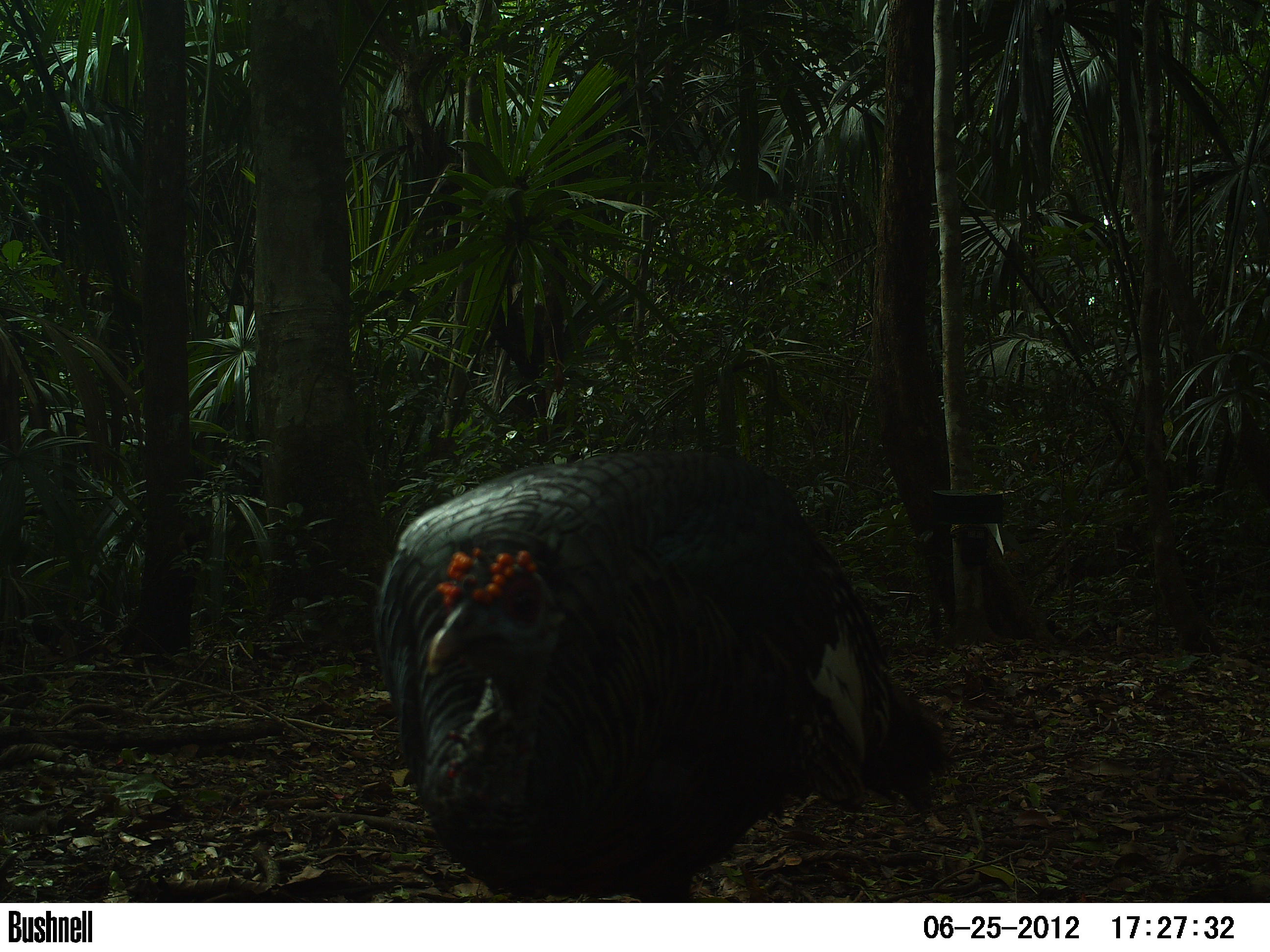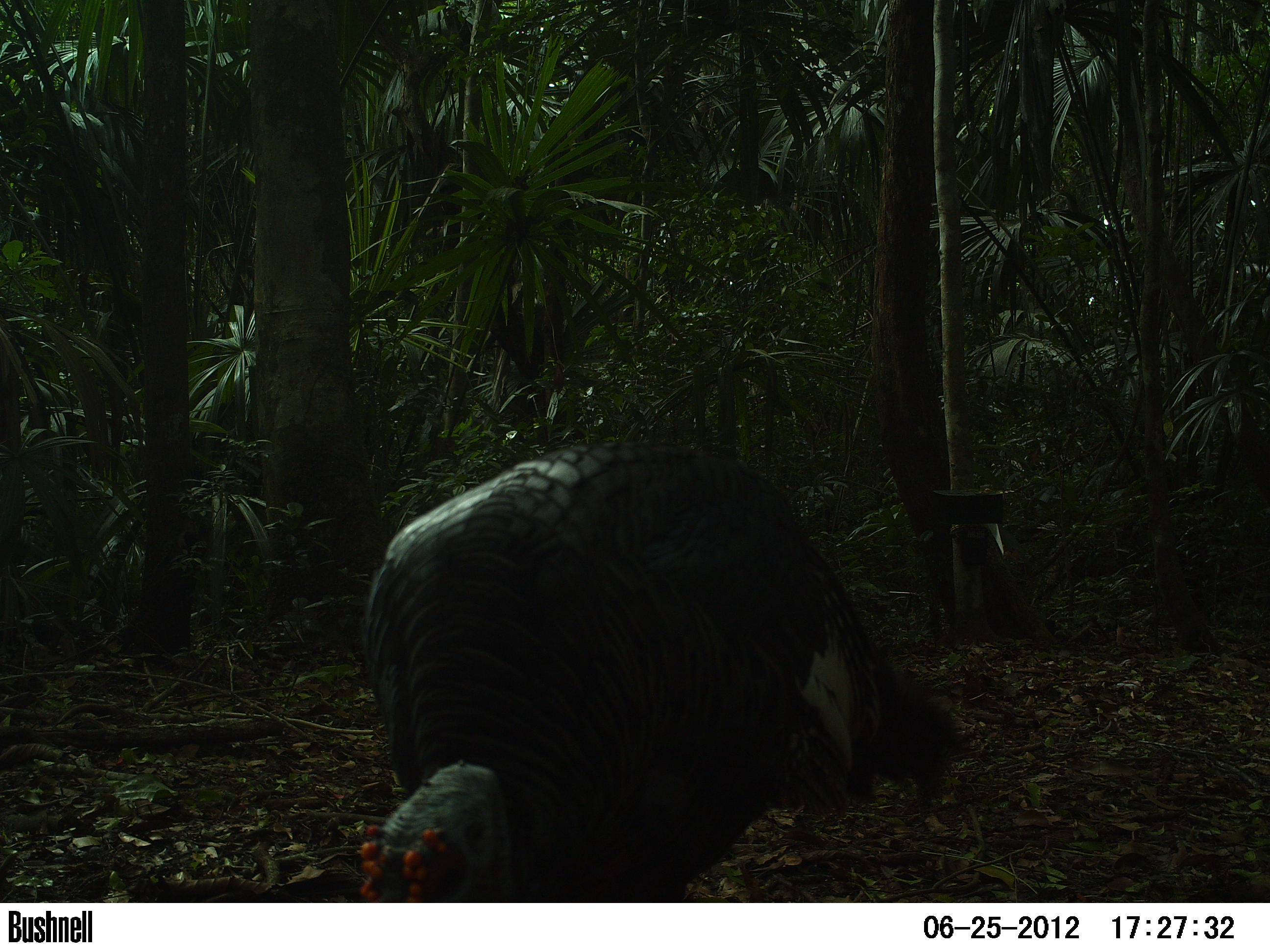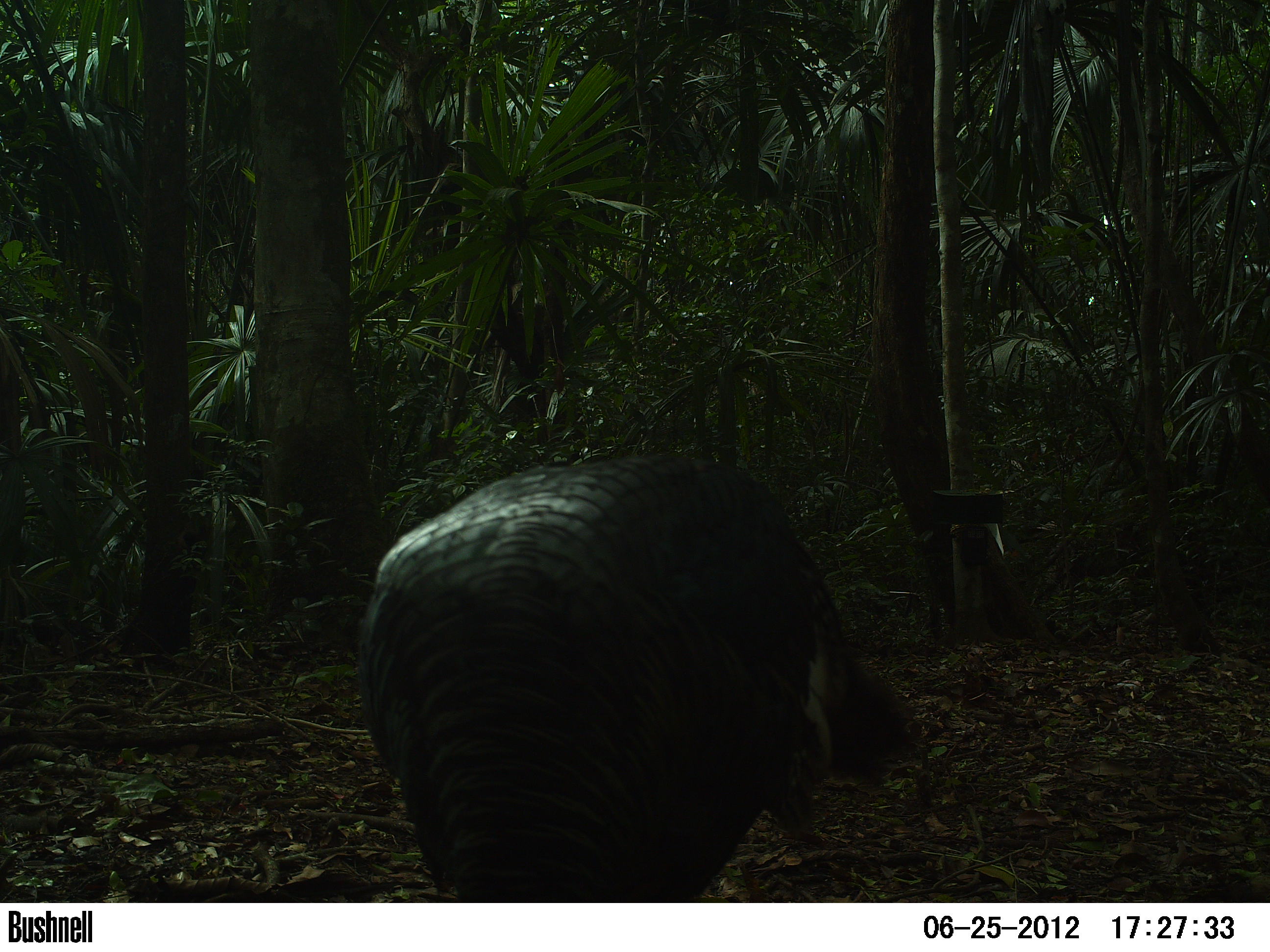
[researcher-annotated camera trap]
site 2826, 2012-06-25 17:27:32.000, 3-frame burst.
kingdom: Animalia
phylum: Chordata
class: Aves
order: Galliformes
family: Phasianidae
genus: Meleagris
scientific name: Meleagris ocellata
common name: ocellated turkey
Meleagris ocellata (ocellated turkey), count 9, age adult.